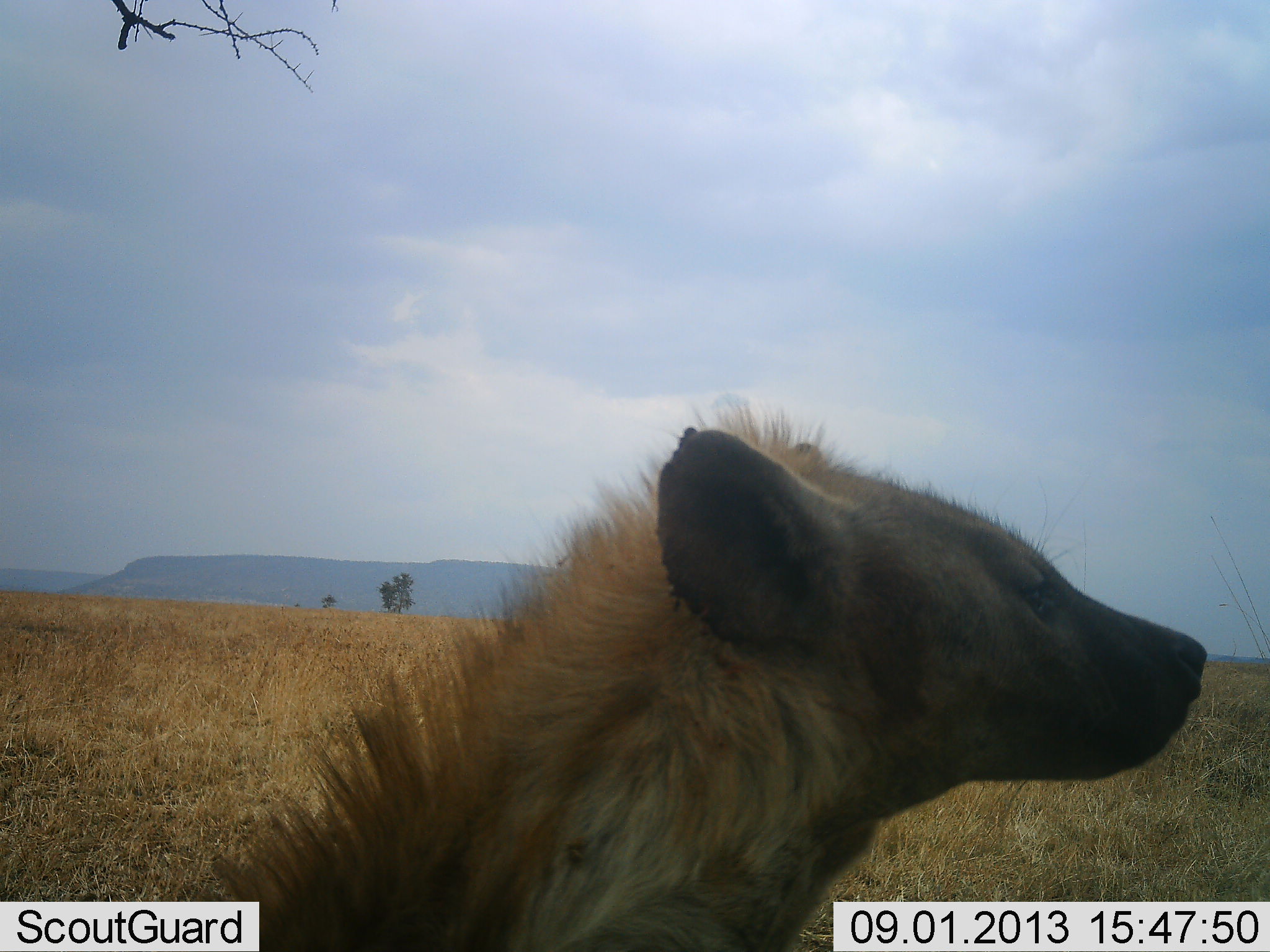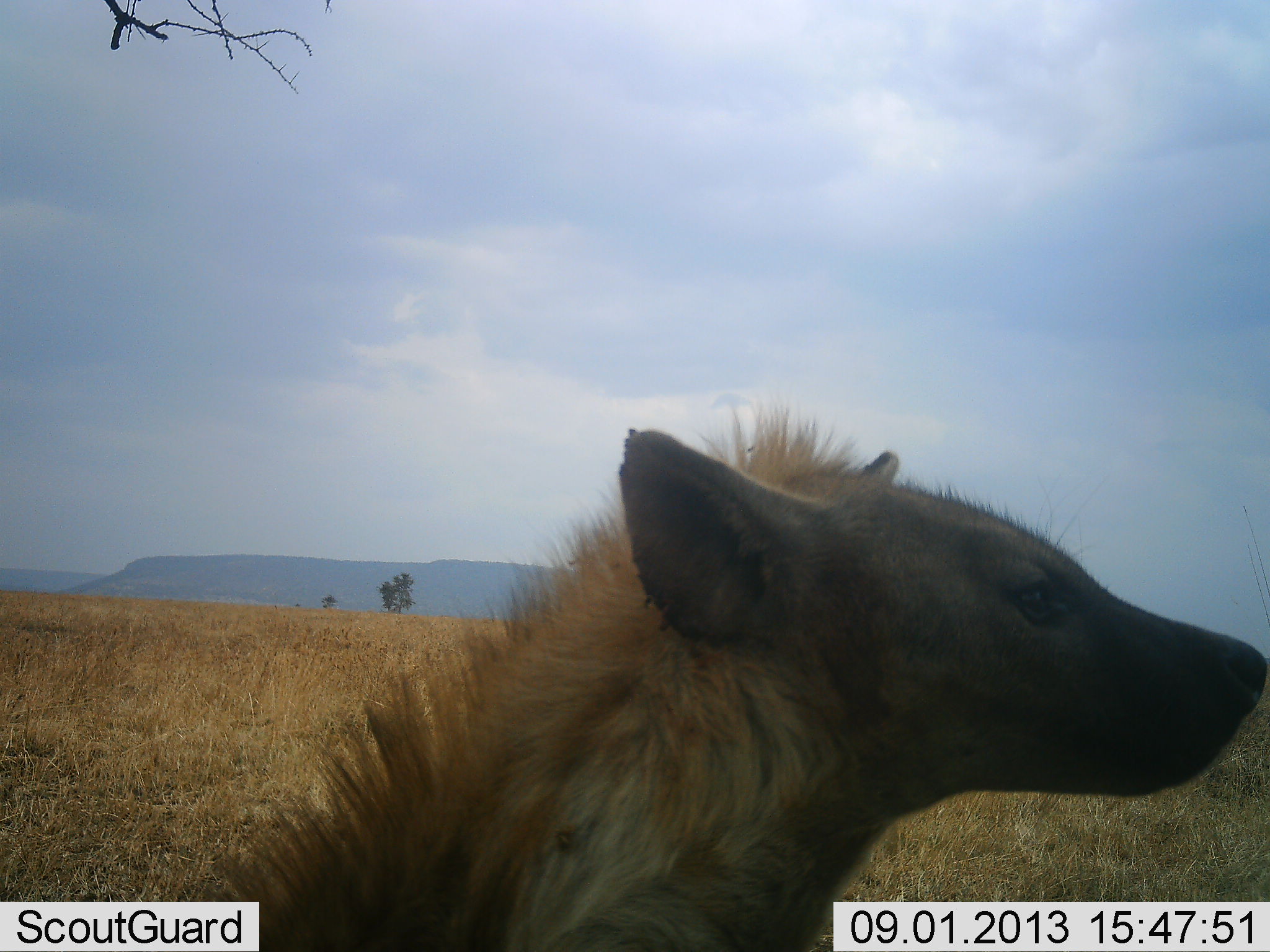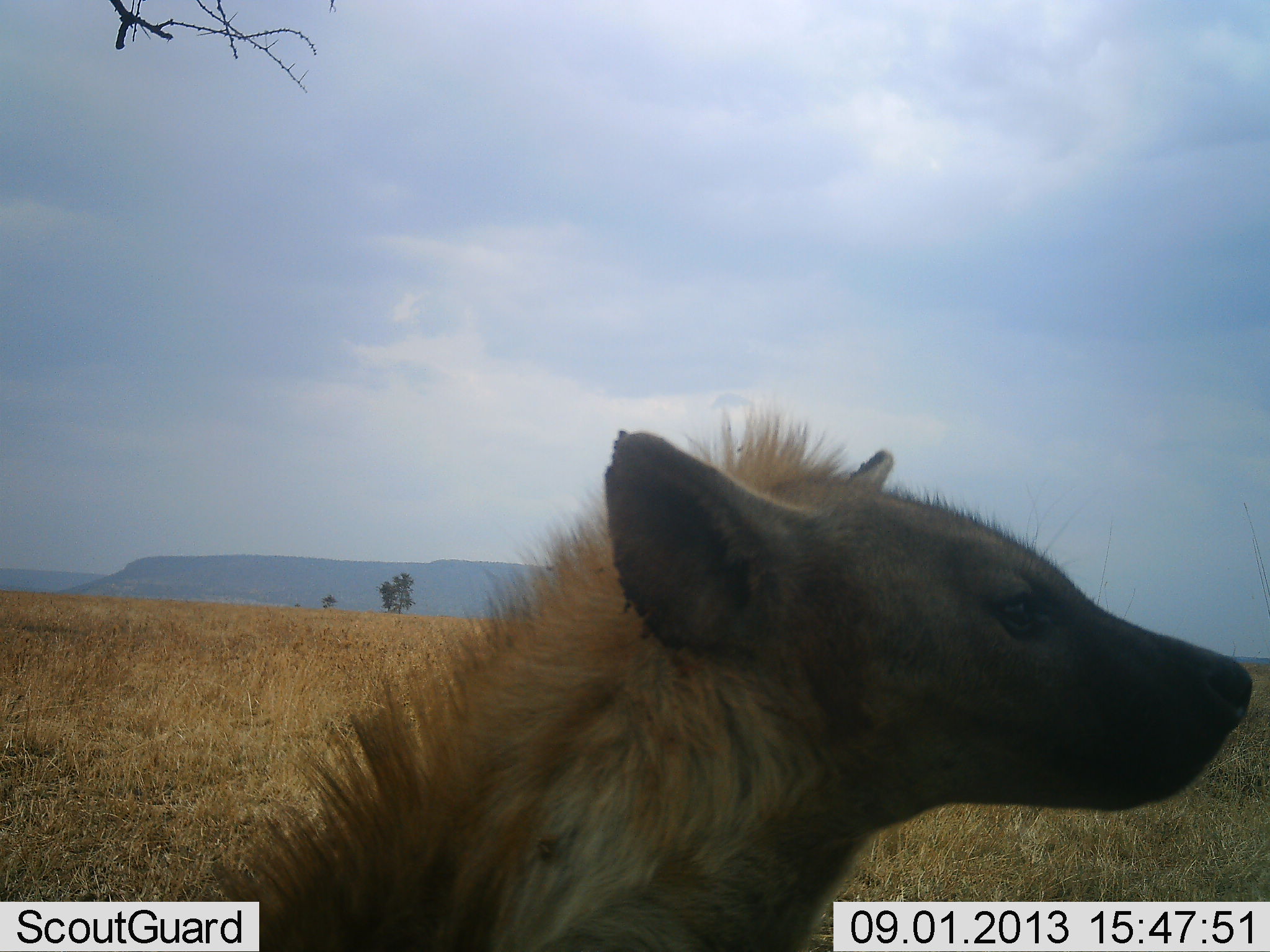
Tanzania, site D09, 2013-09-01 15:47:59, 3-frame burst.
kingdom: Animalia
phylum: Chordata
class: Mammalia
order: Carnivora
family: Hyaenidae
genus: Crocuta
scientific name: Crocuta crocuta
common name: spotted hyena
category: hyenaspotted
Hyenaspotted (spotted hyena) (Crocuta crocuta), count 1. Behavior (volunteer vote fractions): standing 60%, resting 40%, moving 0%, interacting 0%. Young present (vote fraction): 0%. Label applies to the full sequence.